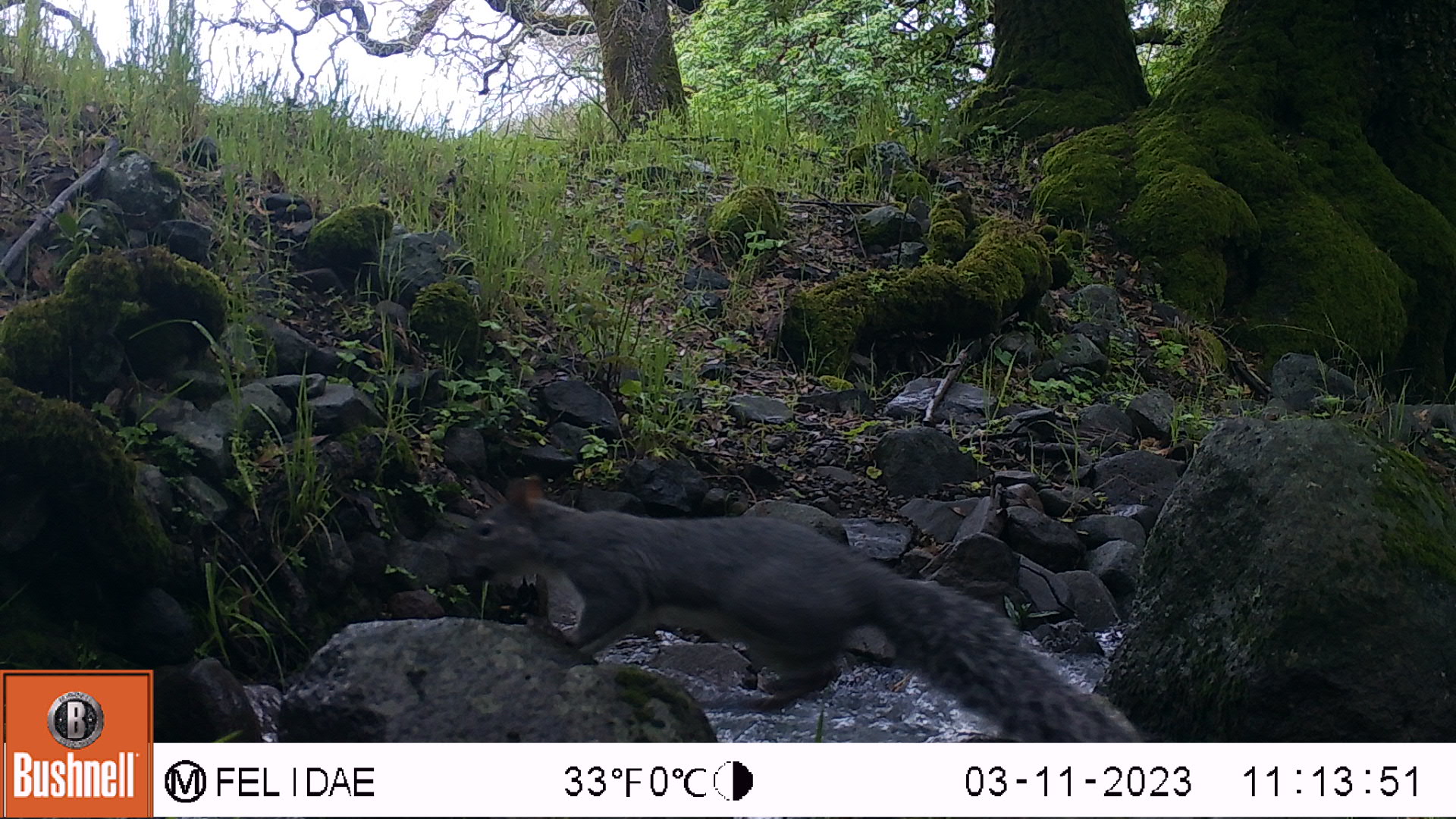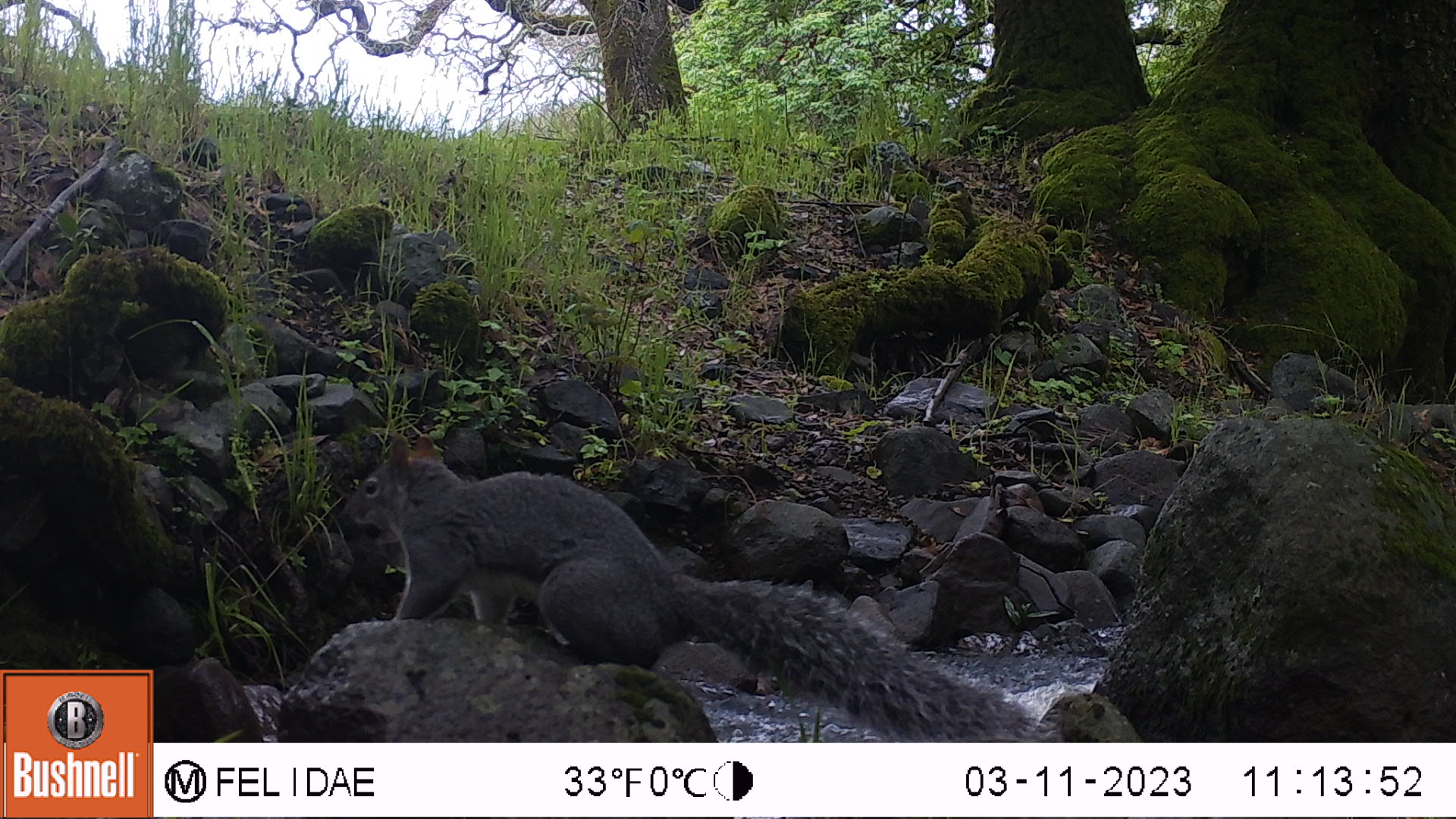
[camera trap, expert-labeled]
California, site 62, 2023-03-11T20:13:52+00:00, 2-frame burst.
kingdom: Animalia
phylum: Chordata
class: Mammalia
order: Rodentia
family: Sciuridae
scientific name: Sciuridae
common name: squirrel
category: unknown squirrel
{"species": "unknown squirrel (squirrel) (Sciuridae)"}